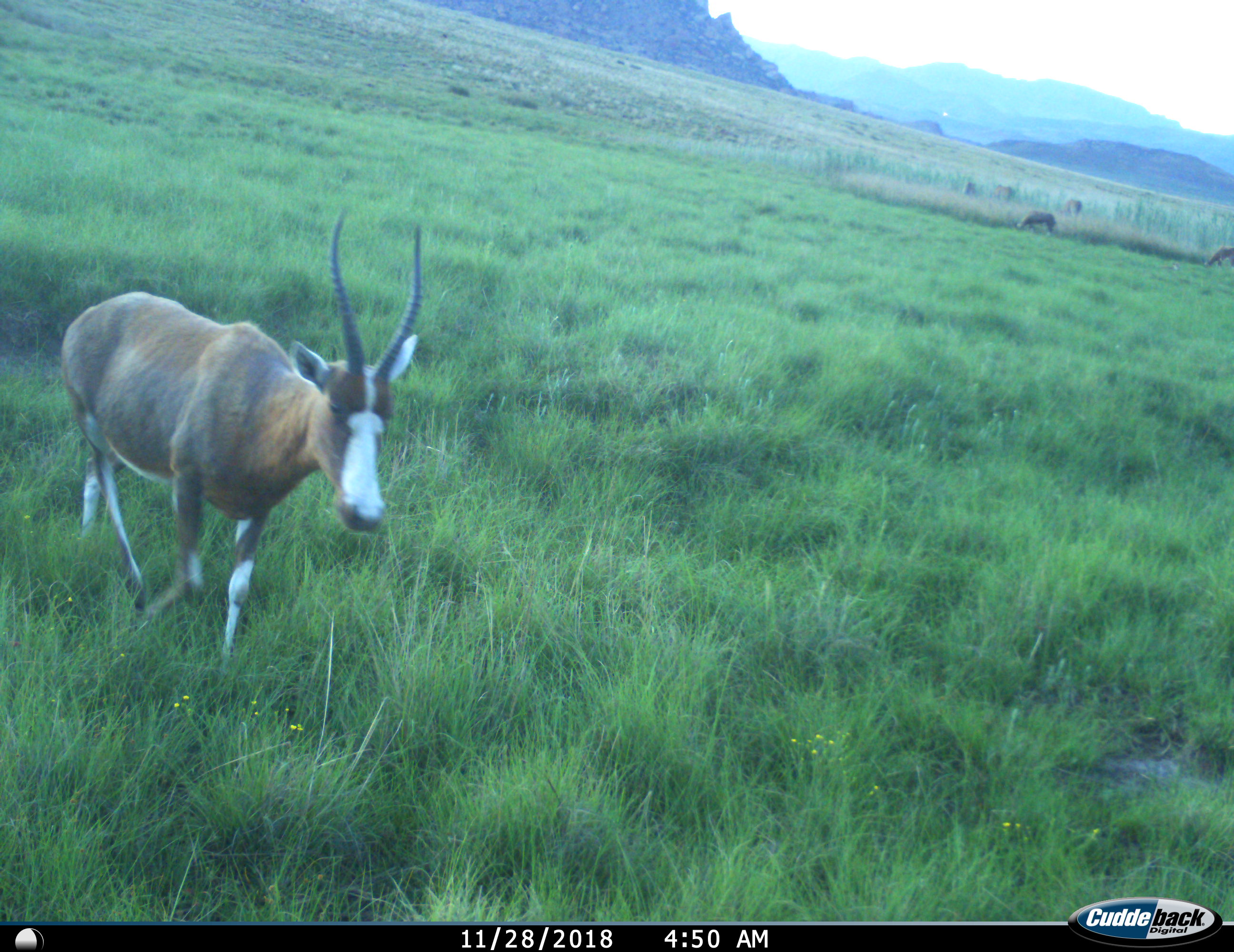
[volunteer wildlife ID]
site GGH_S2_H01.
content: unidentified animal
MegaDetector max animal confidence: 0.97